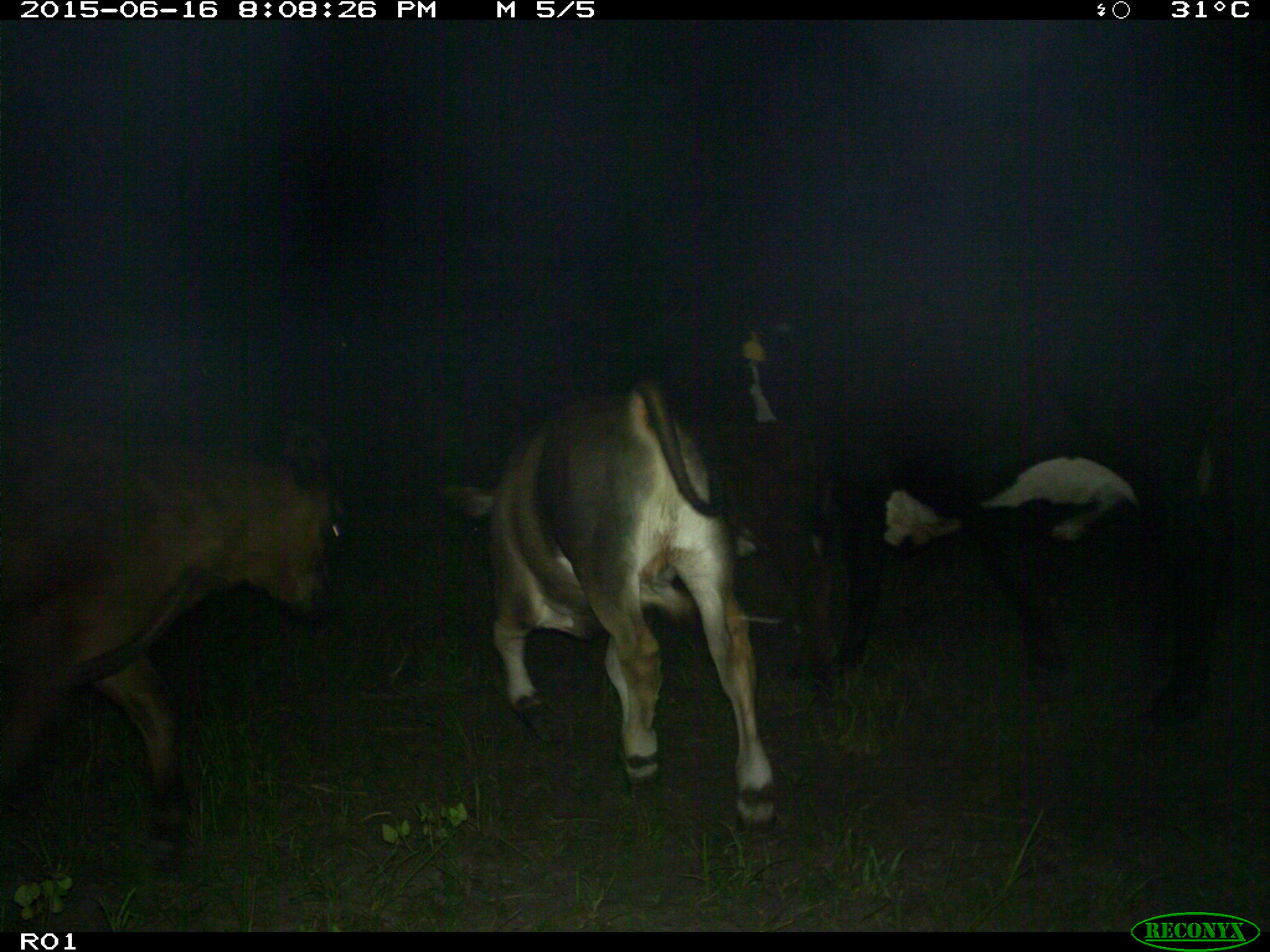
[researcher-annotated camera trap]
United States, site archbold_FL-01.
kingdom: Animalia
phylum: Chordata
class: Mammalia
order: Artiodactyla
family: Bovidae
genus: Bos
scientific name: Bos taurus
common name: domestic cow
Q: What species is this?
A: Bos taurus (domestic cow).